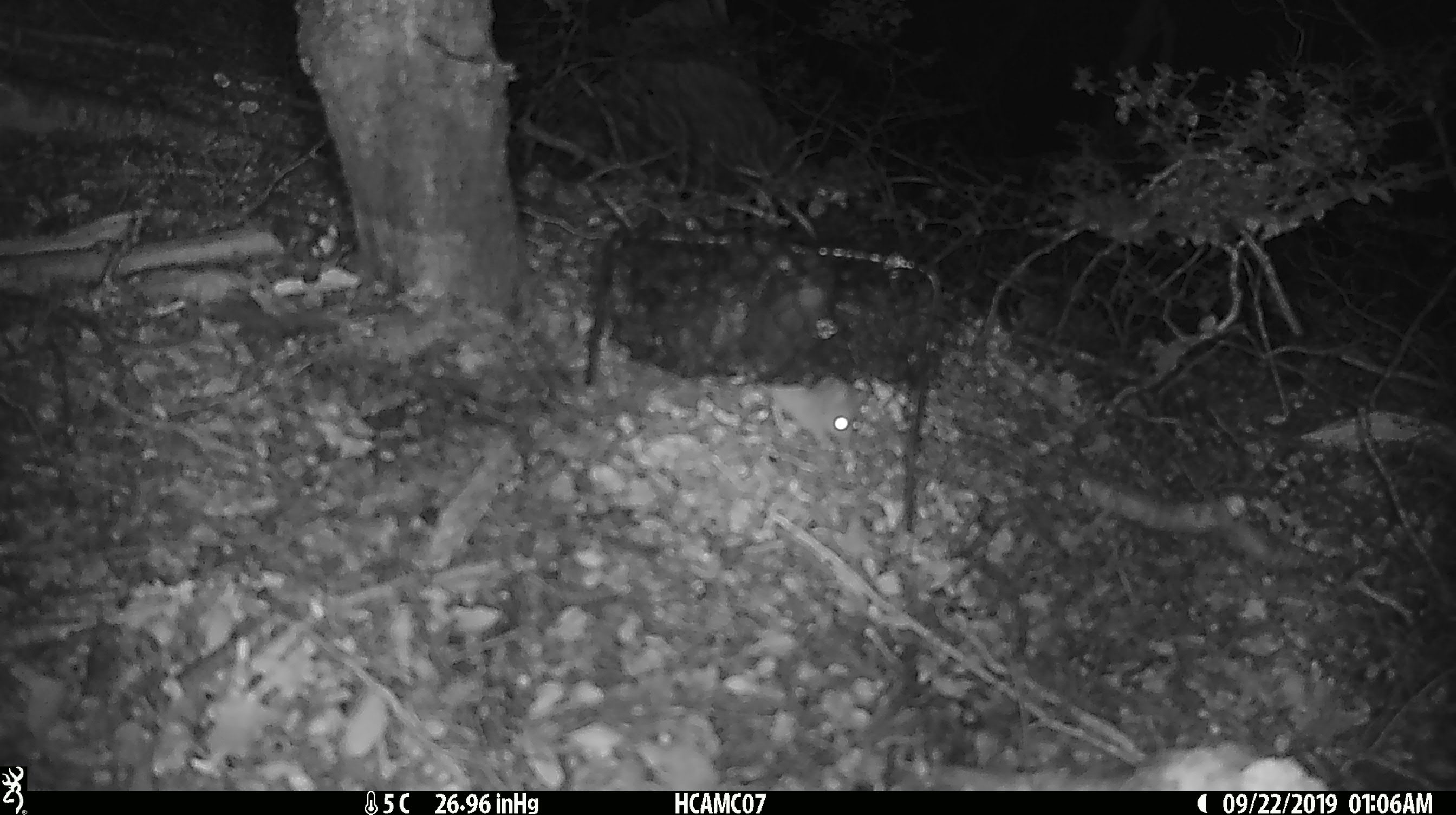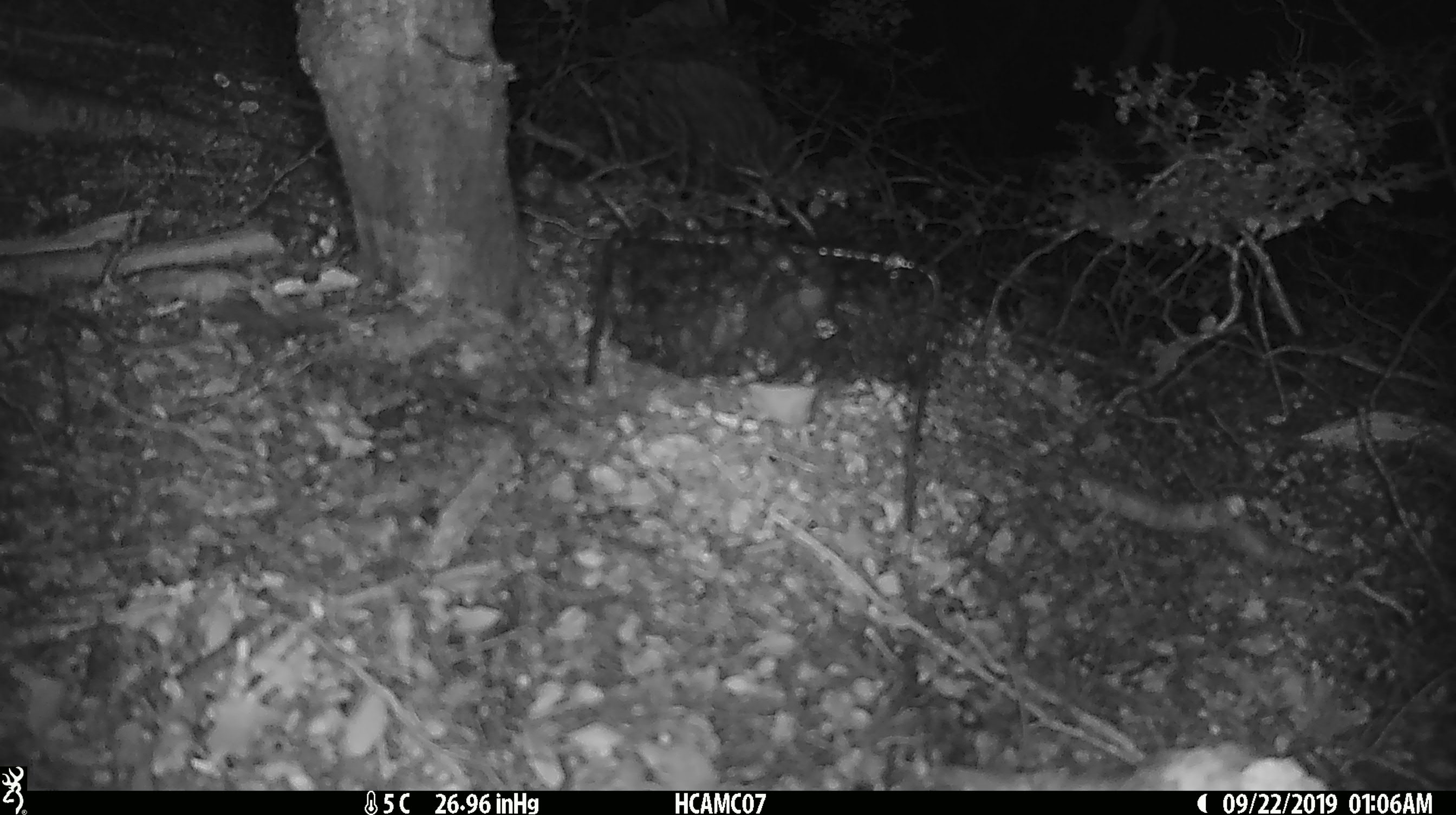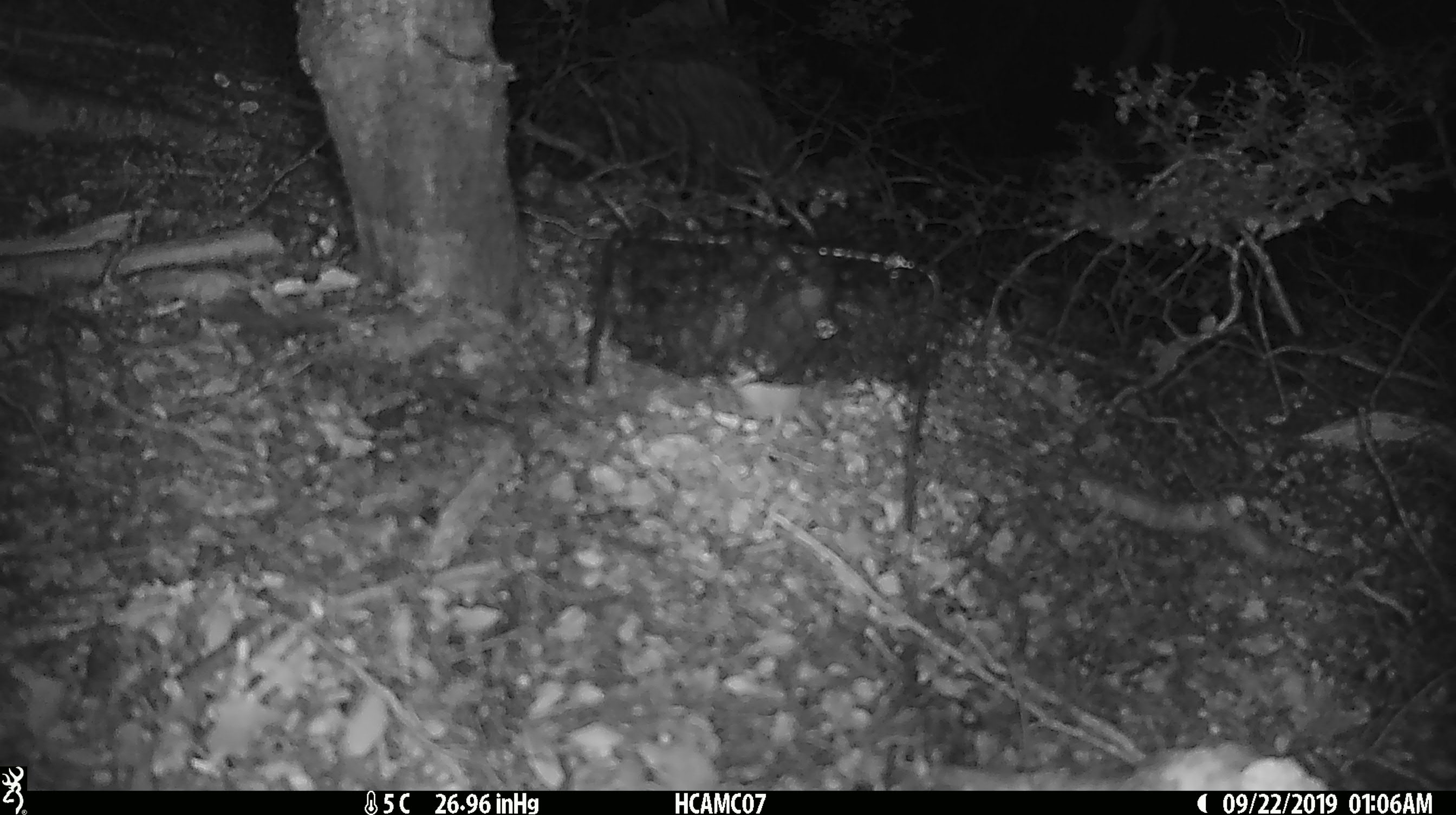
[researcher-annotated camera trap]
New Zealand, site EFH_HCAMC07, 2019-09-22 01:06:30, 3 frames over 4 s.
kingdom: Animalia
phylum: Chordata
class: Mammalia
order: Rodentia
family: Muridae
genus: Mus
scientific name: Mus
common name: mouse